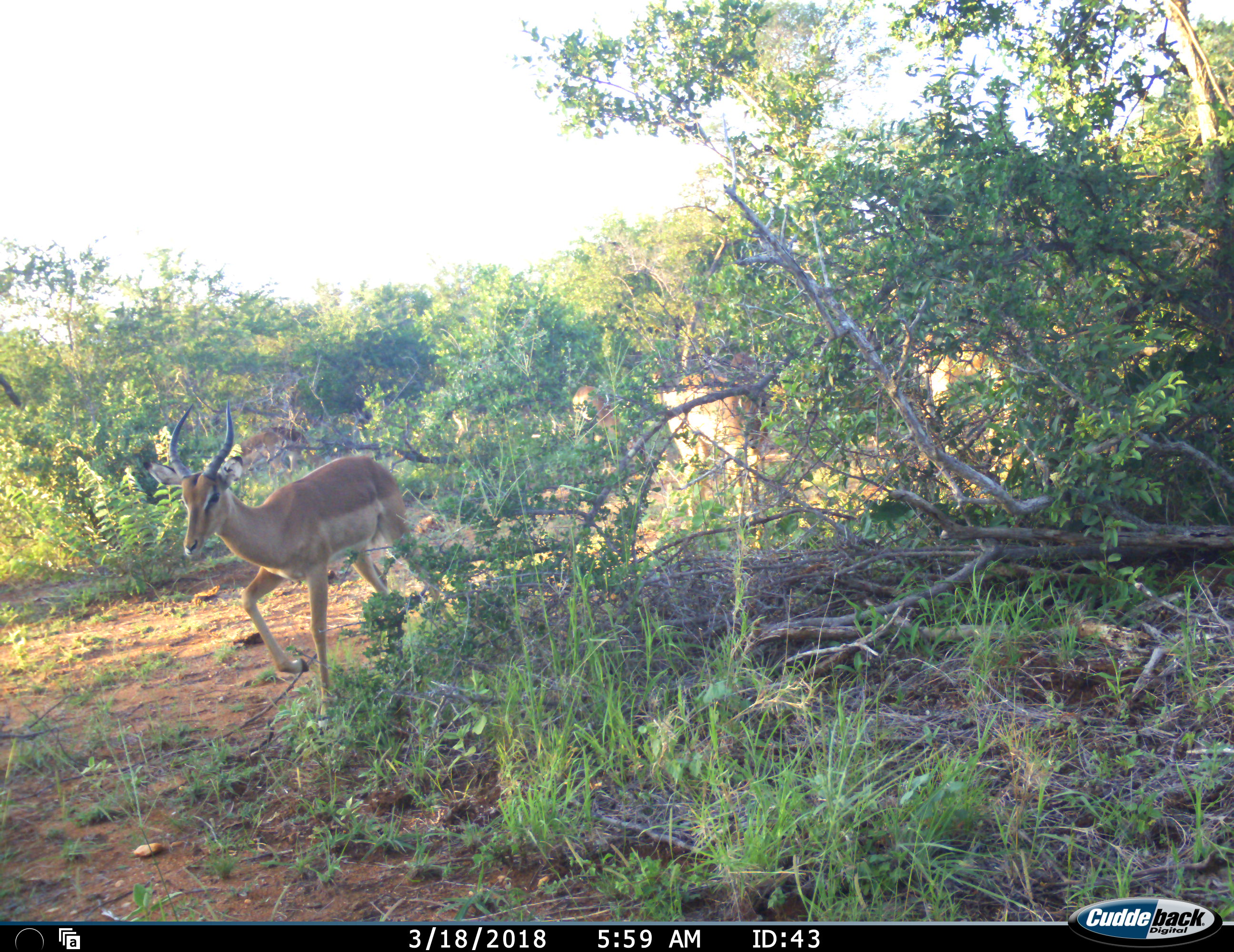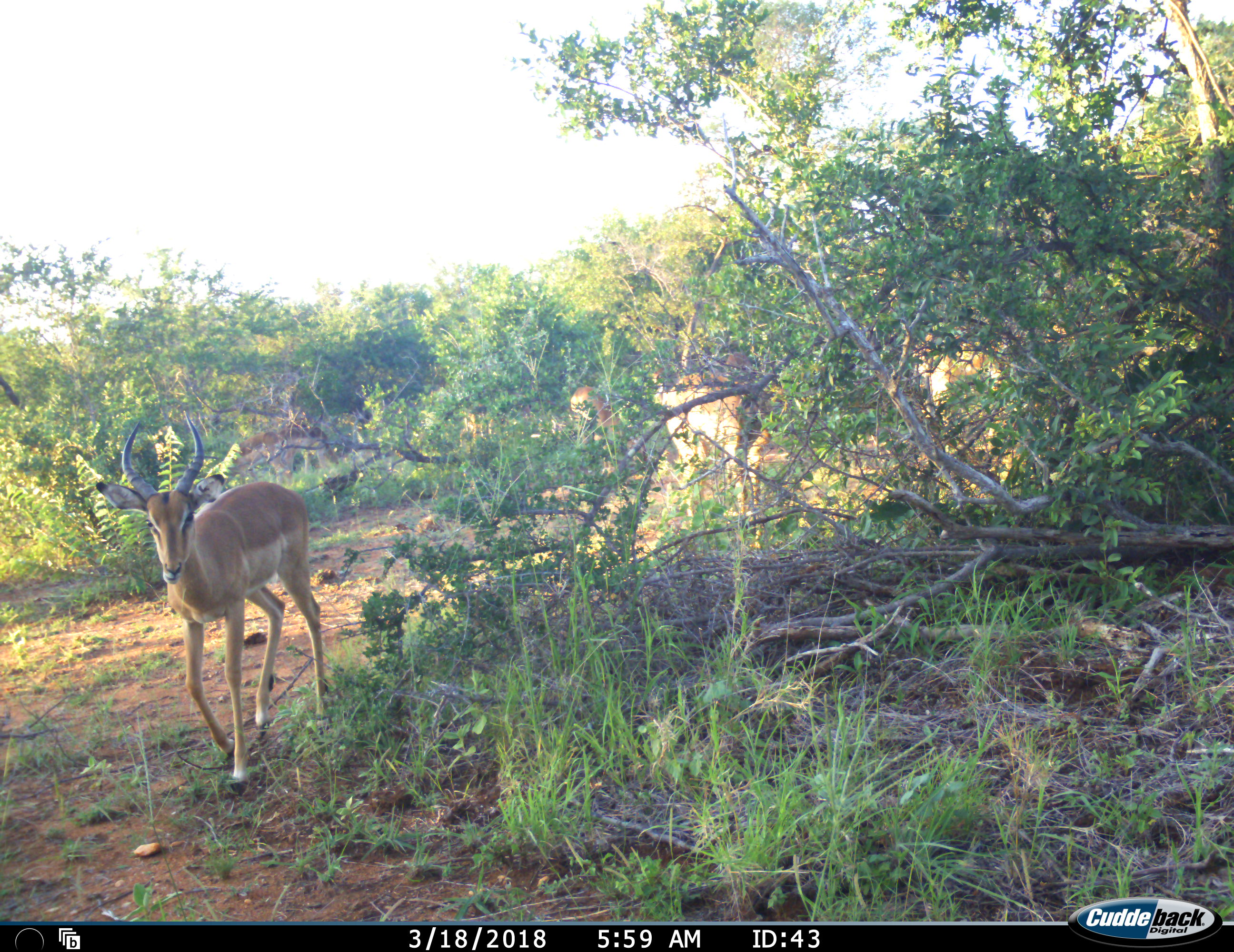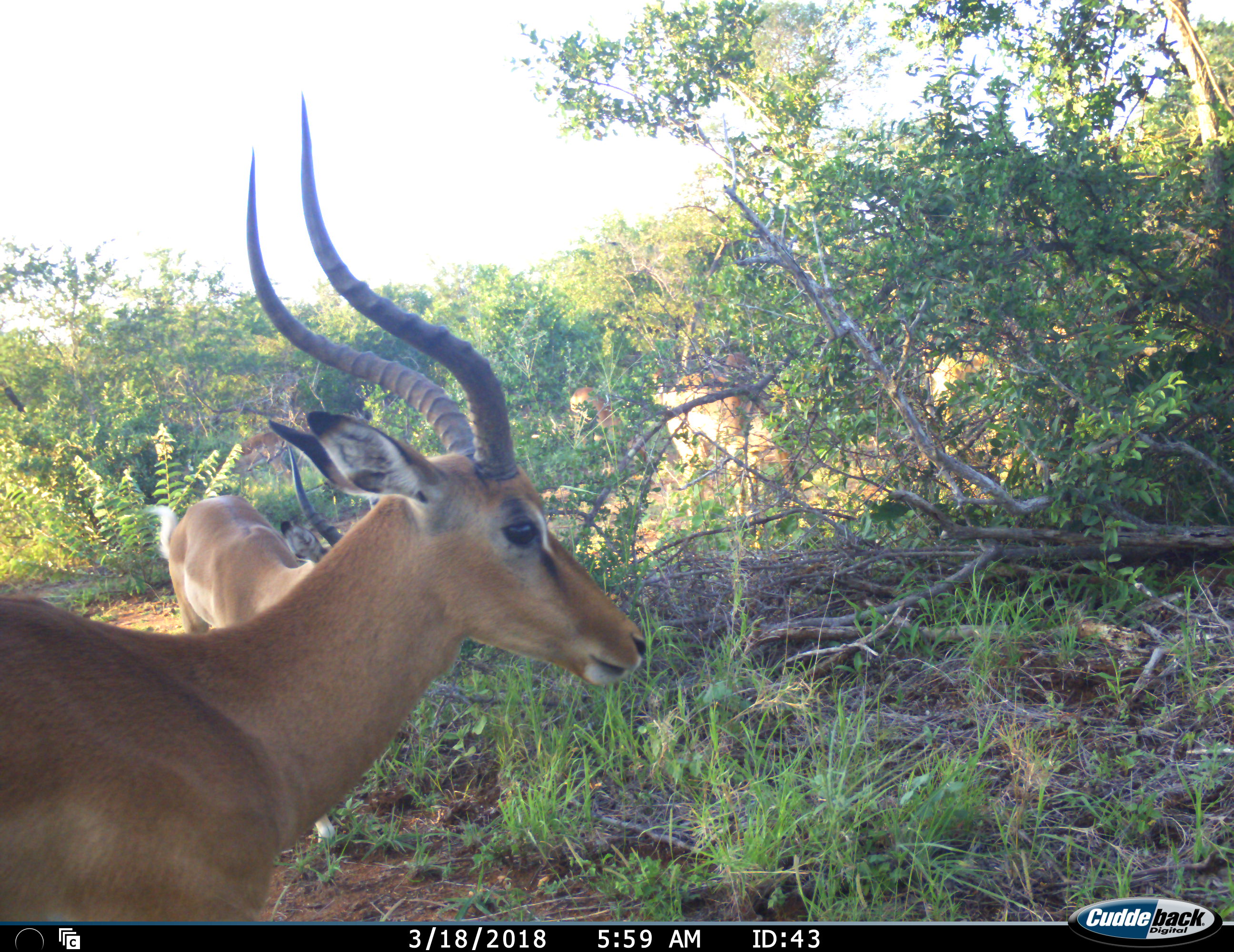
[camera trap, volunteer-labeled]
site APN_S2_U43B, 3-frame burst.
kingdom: Animalia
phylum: Chordata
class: Mammalia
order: Artiodactyla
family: Bovidae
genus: Aepyceros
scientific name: Aepyceros melampus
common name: impala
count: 6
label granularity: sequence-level